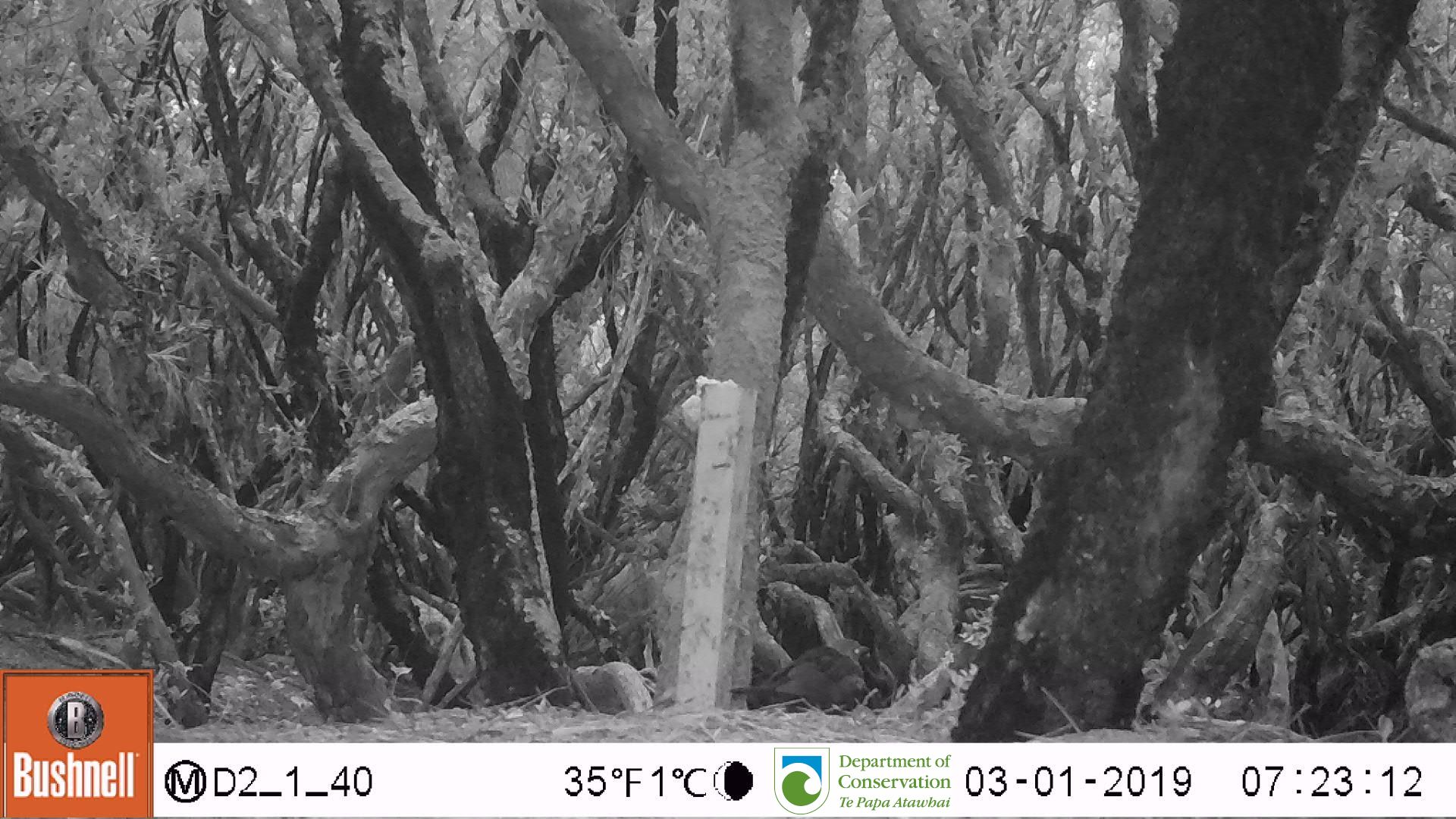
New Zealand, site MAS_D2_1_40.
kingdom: Animalia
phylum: Chordata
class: Aves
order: Passeriformes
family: Turdidae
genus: Turdus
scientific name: Turdus merula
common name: eurasian blackbird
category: blackbird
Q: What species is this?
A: Blackbird (eurasian blackbird) (Turdus merula).